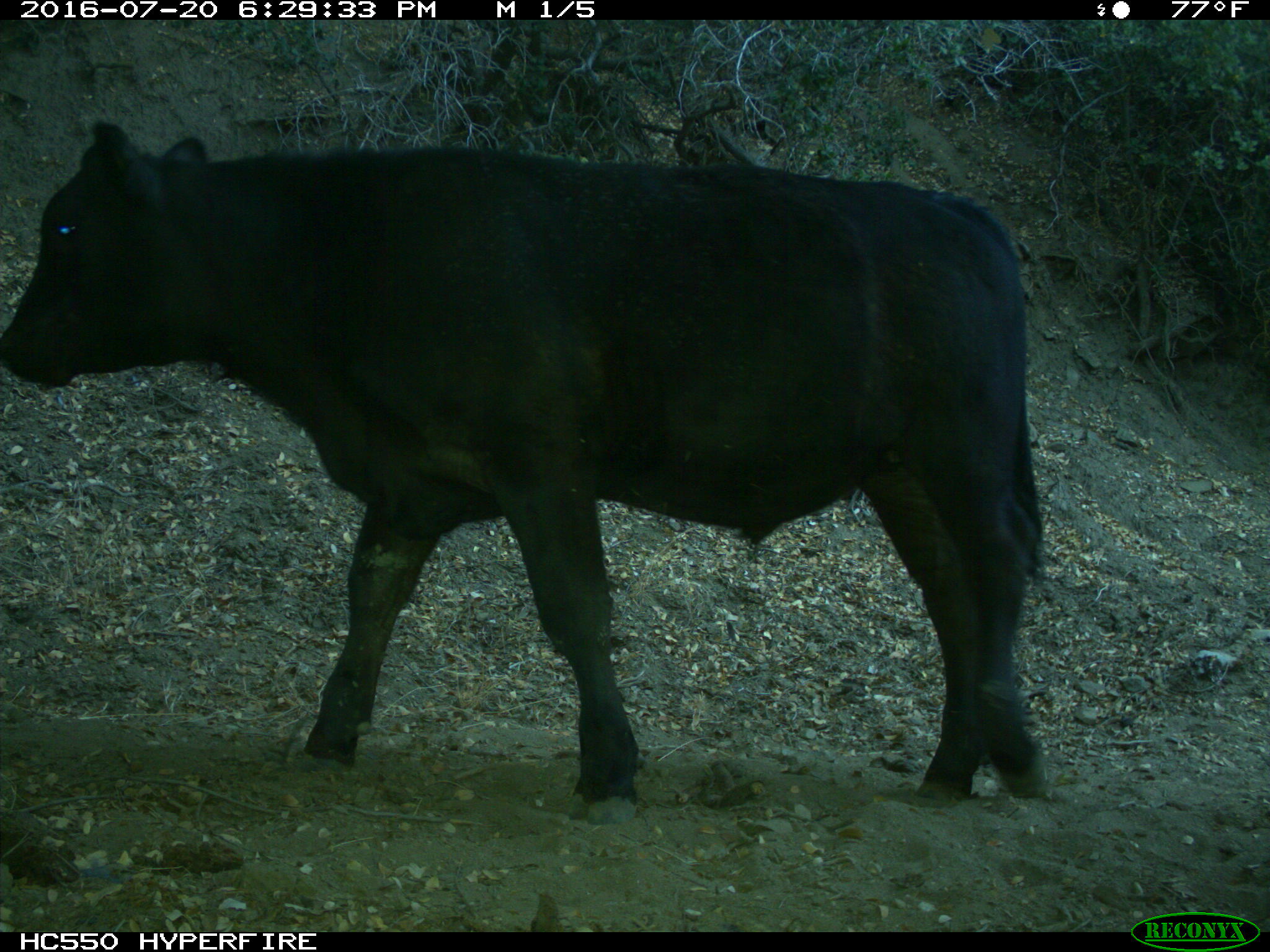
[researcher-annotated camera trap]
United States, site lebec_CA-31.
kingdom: Animalia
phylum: Chordata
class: Mammalia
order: Artiodactyla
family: Bovidae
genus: Bos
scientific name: Bos taurus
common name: domestic cow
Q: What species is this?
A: Bos taurus (domestic cow).